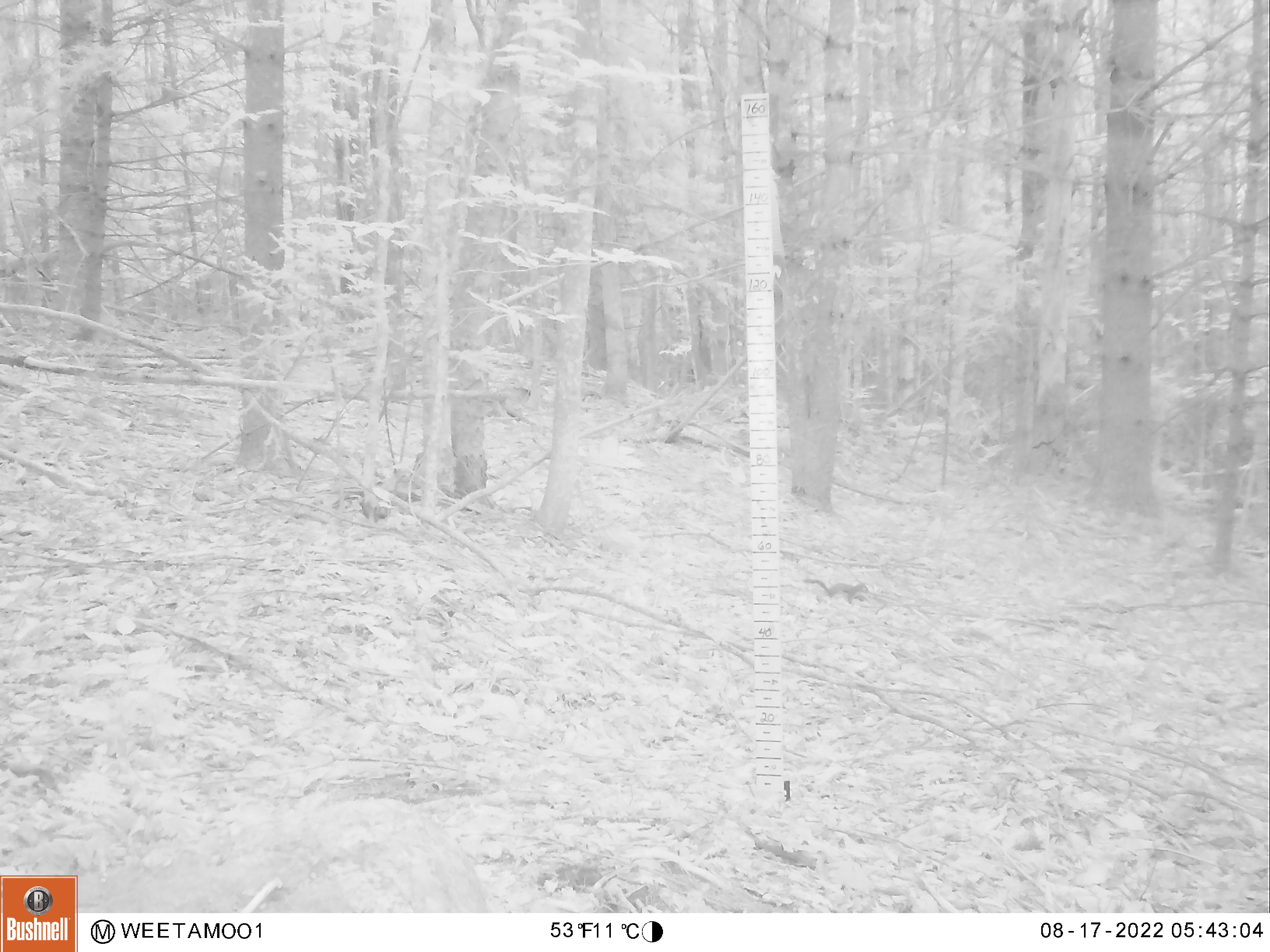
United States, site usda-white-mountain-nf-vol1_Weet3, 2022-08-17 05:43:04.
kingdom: Animalia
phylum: Chordata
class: Mammalia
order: Carnivora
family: Mustelidae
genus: Neogale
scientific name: Neogale frenata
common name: long-tailed weasel